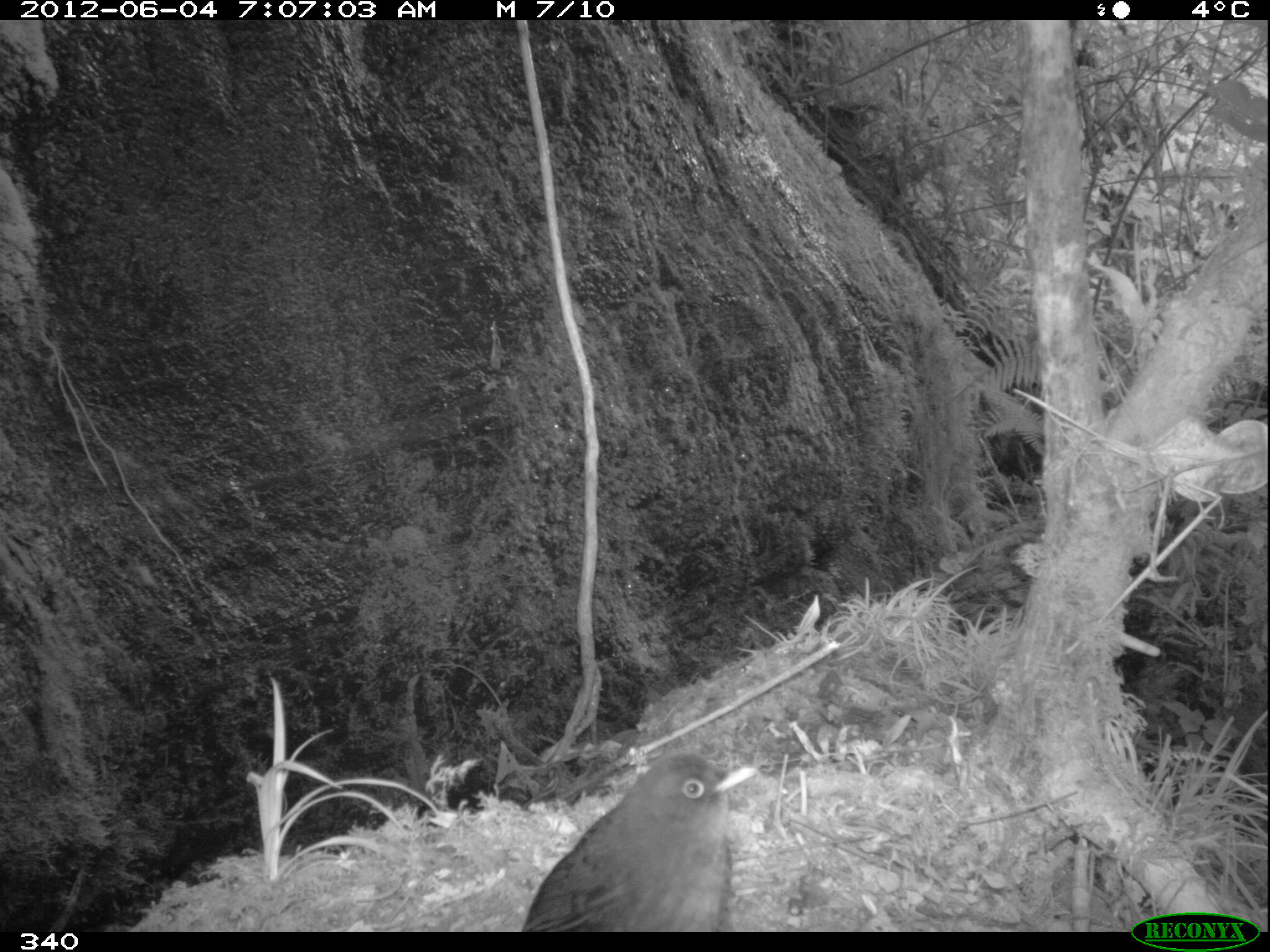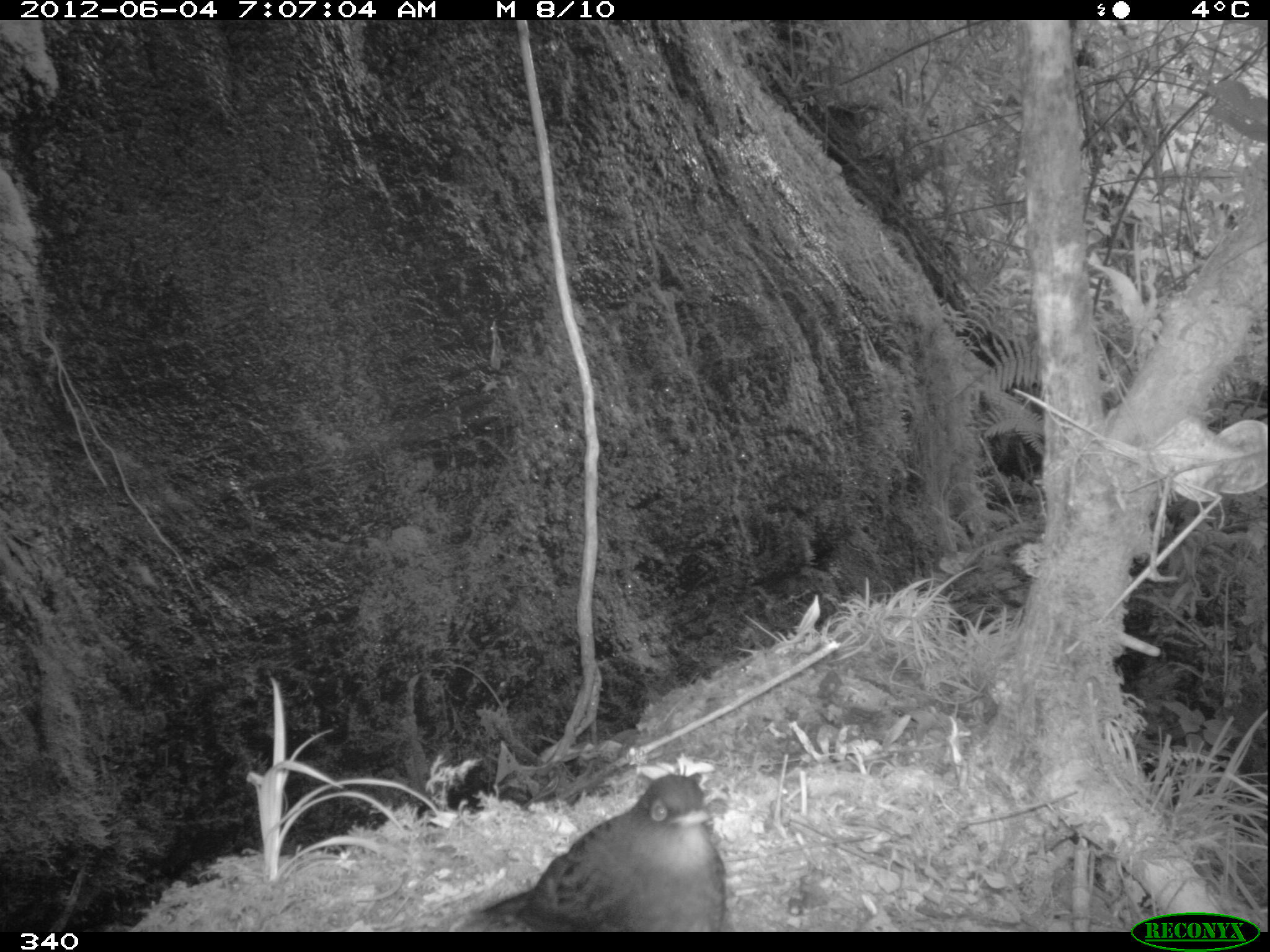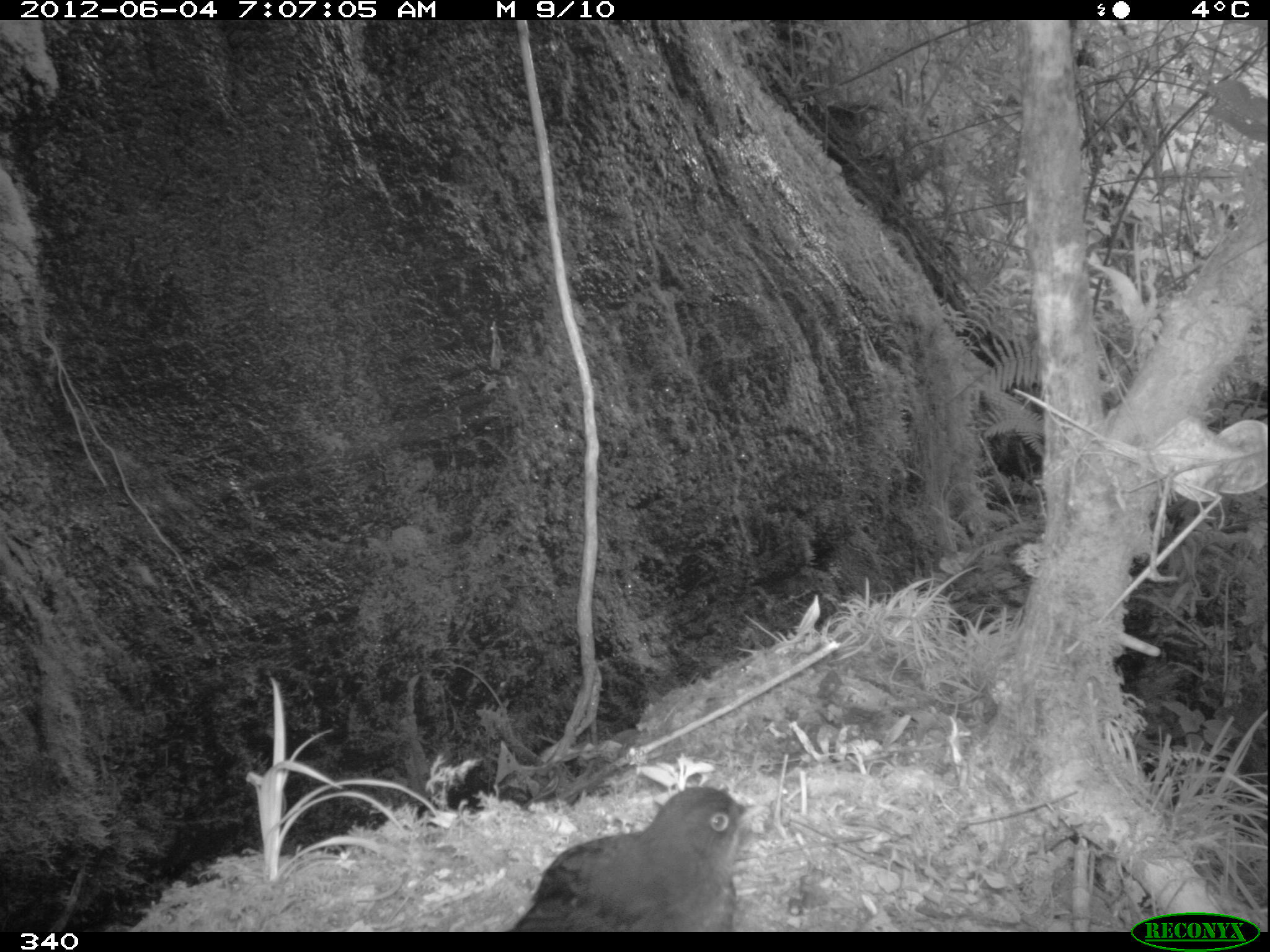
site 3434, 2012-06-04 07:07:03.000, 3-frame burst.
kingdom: Animalia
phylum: Chordata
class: Aves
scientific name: Aves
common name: bird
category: unknown bird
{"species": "unknown bird (bird) (Aves)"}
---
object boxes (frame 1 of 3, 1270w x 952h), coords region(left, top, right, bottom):
unknown bird: region(519, 746, 759, 932)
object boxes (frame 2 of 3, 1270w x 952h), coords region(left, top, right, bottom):
unknown bird: region(481, 773, 726, 932)